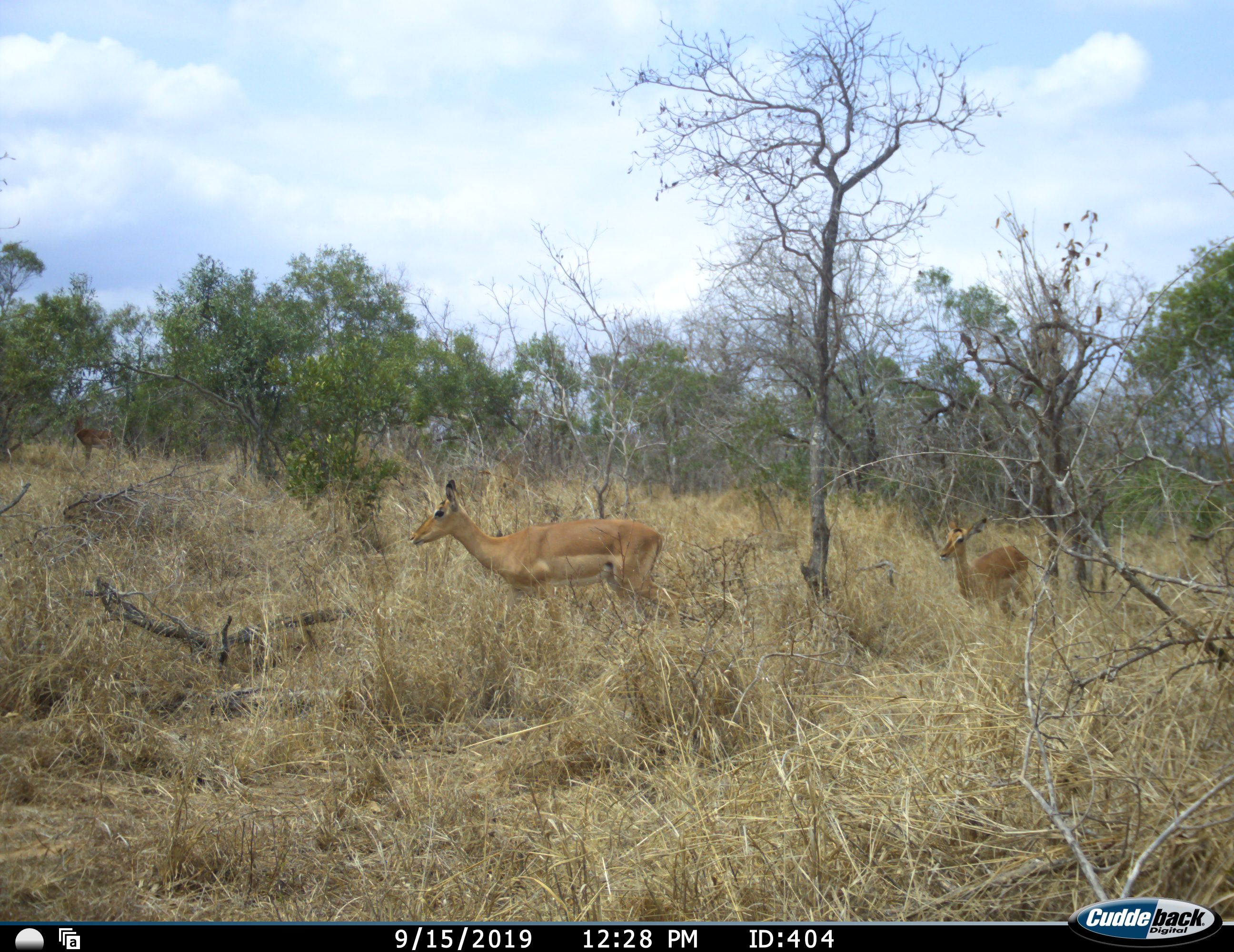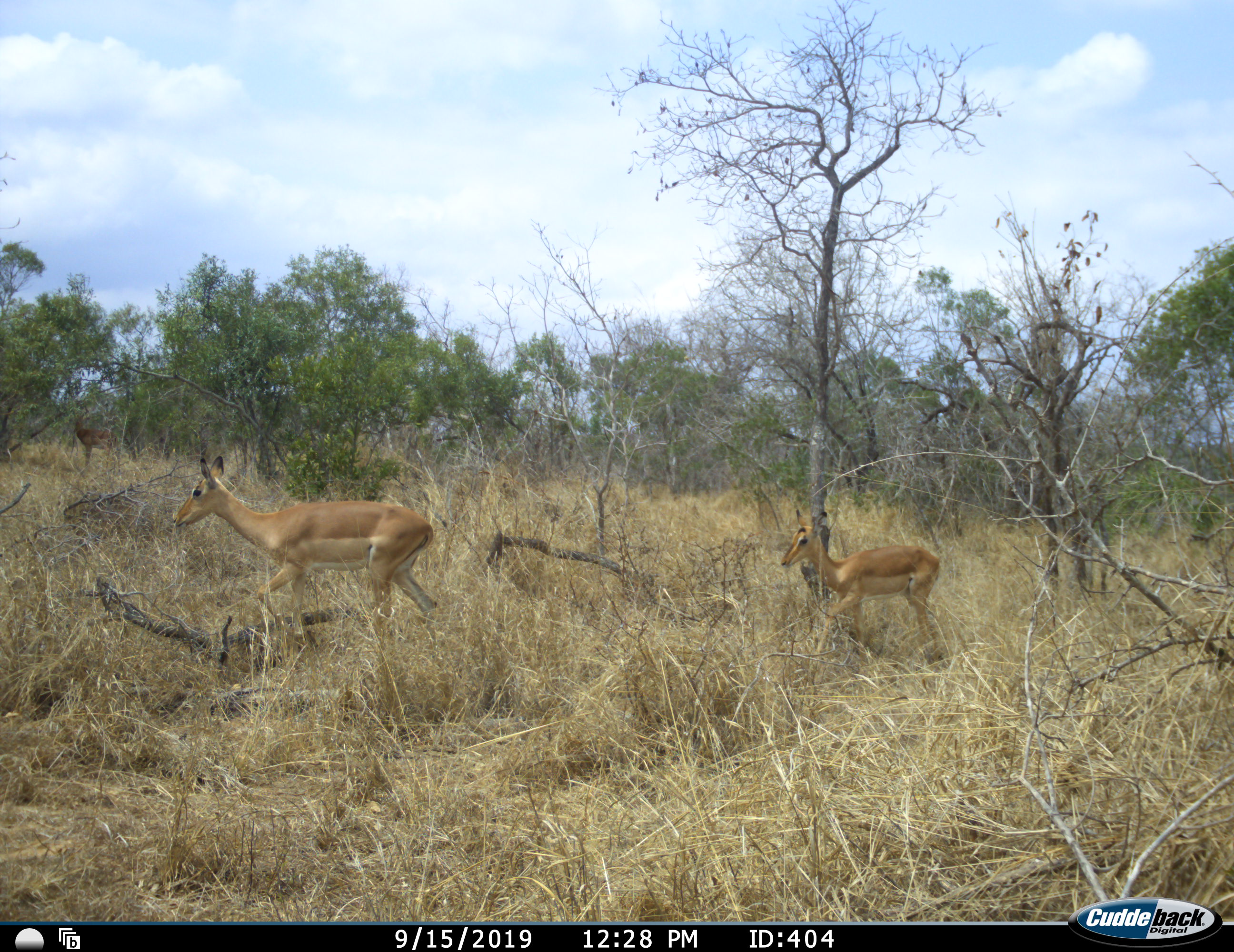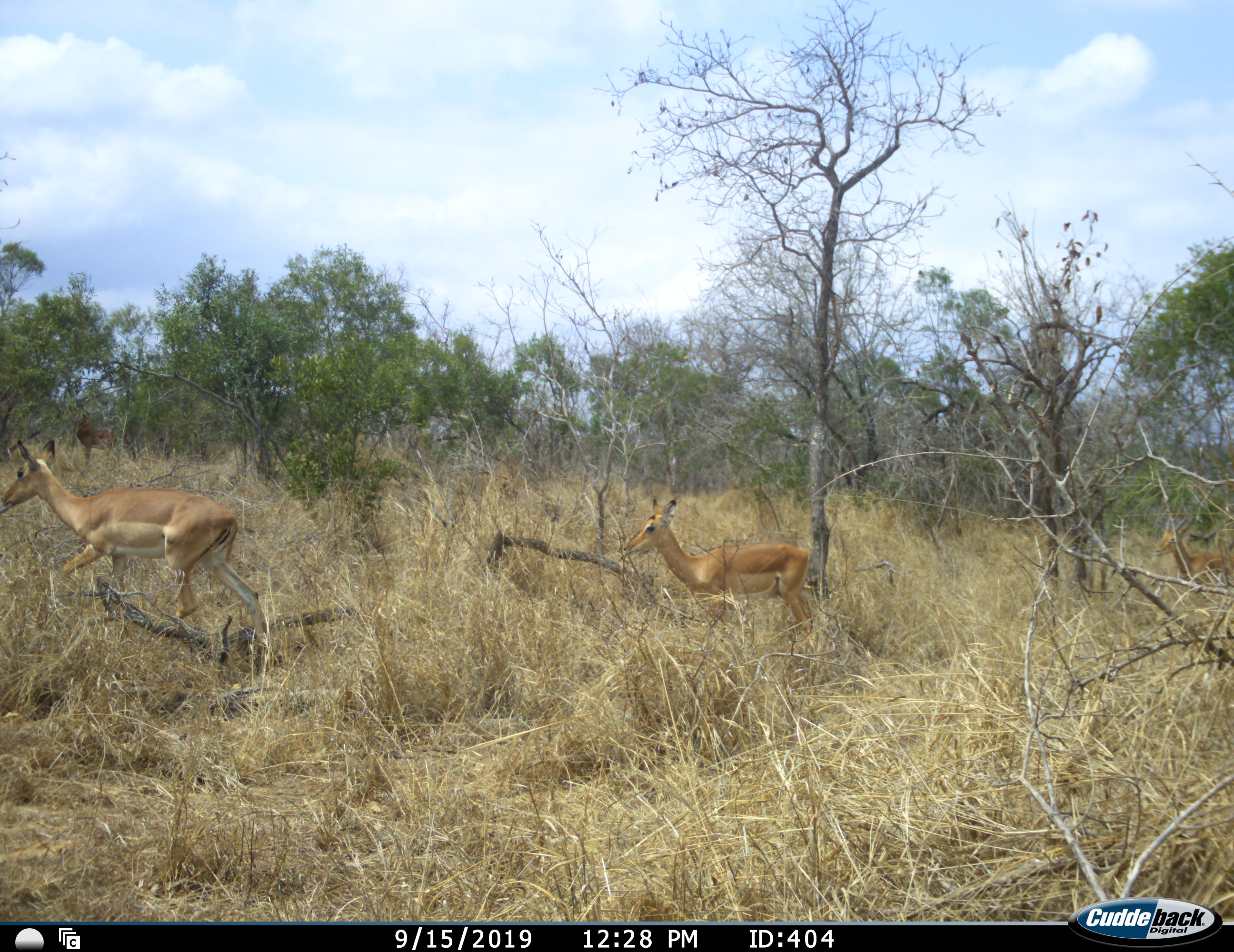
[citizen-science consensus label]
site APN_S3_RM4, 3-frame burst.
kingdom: Animalia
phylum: Chordata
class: Mammalia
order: Artiodactyla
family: Bovidae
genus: Aepyceros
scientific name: Aepyceros melampus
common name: impala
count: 3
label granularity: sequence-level